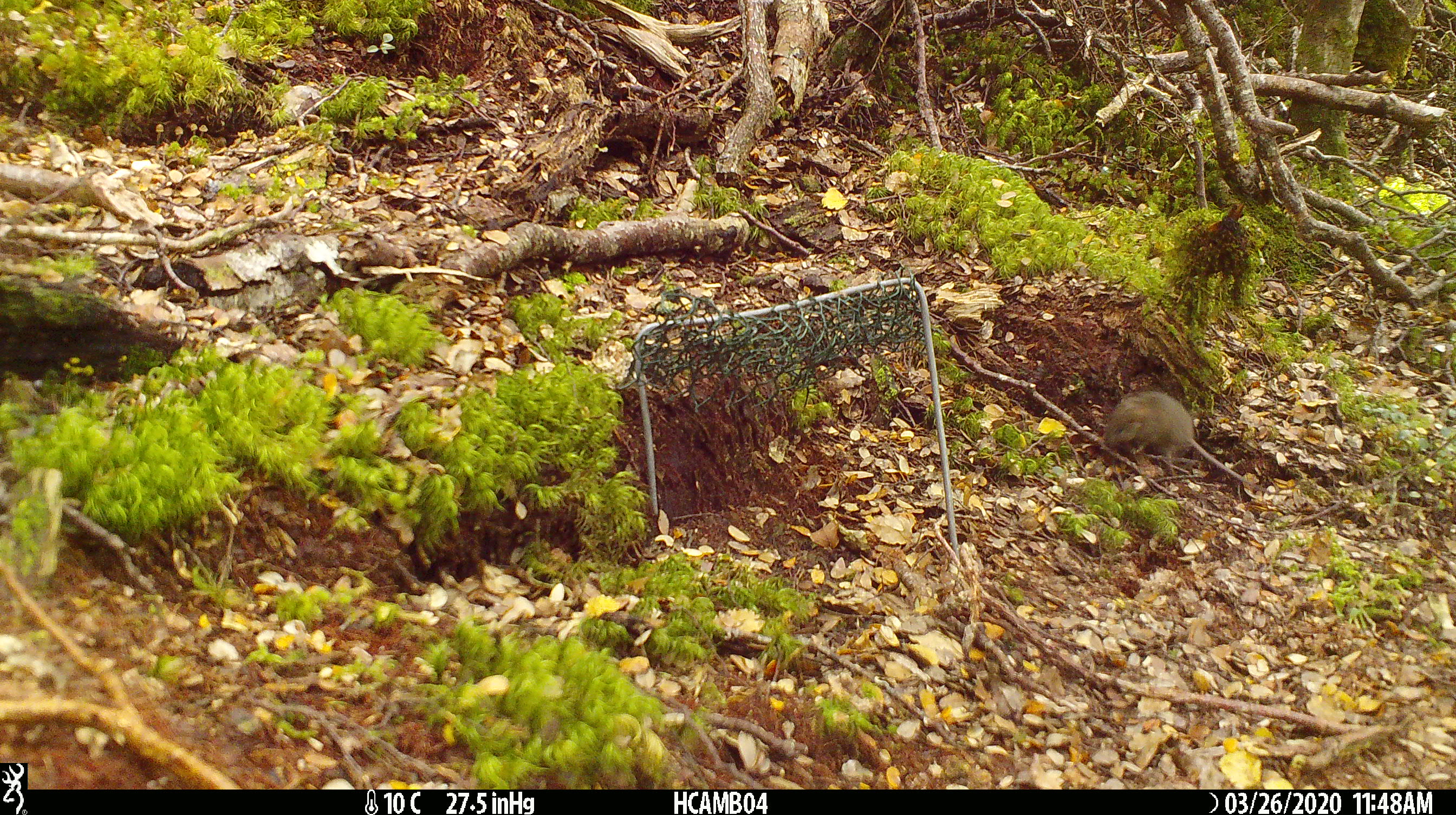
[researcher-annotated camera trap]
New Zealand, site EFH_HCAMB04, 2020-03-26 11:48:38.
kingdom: Animalia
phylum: Chordata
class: Mammalia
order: Rodentia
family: Muridae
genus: Mus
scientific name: Mus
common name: mouse